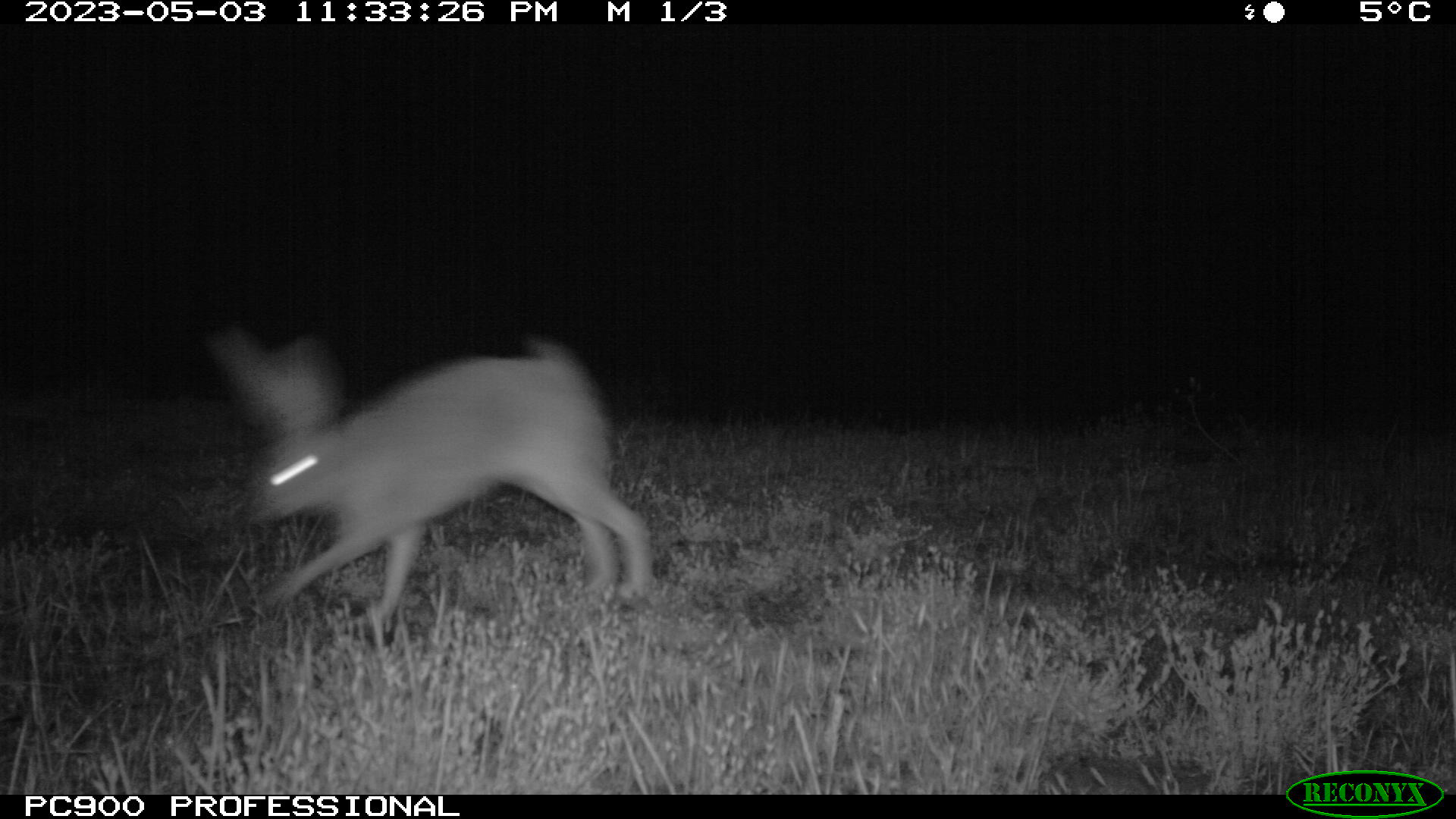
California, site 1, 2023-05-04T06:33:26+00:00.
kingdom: Animalia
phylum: Chordata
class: Mammalia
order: Lagomorpha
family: Leporidae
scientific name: Leporidae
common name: rabbit